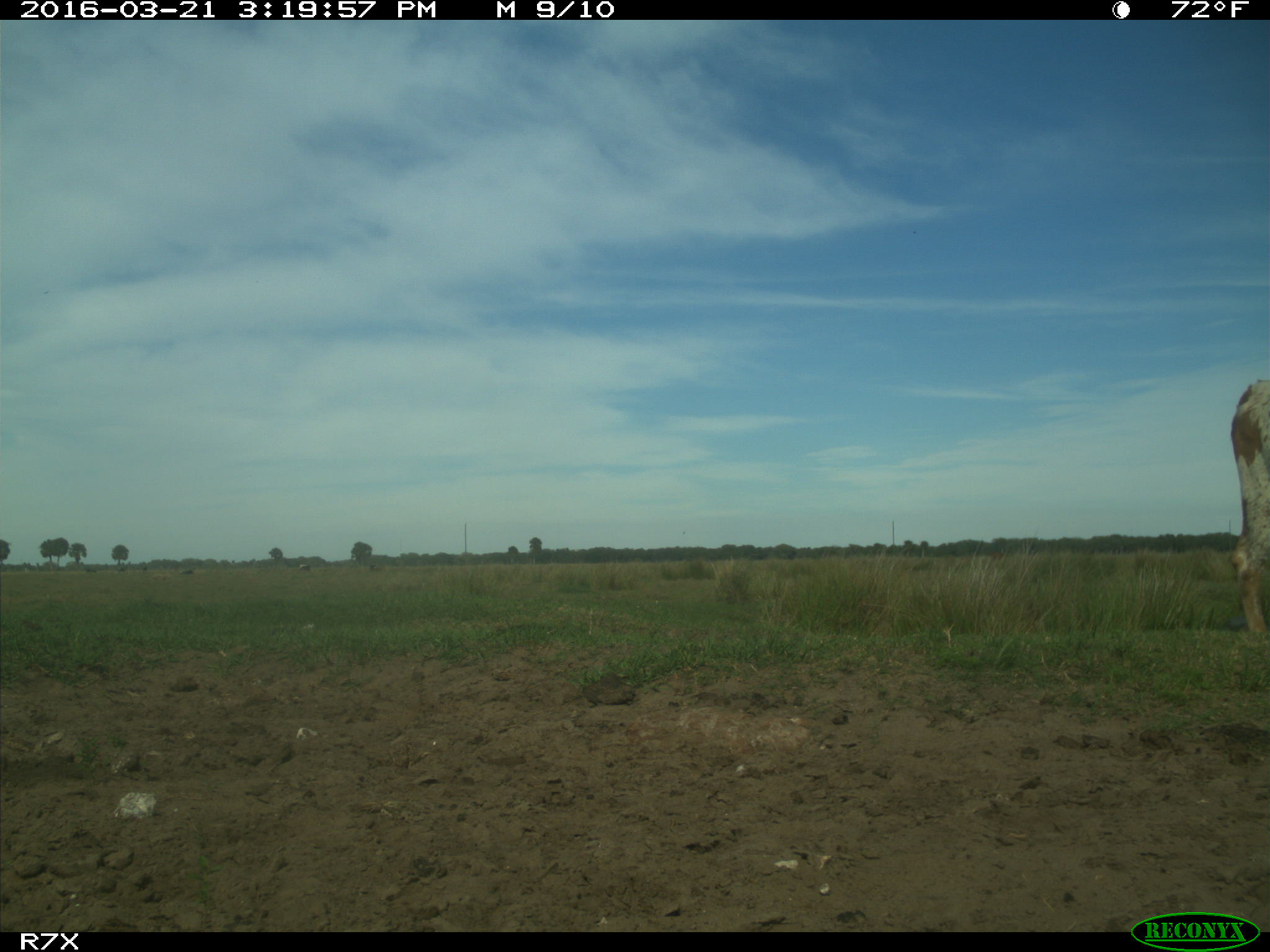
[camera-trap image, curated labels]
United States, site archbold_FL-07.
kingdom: Animalia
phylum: Chordata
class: Mammalia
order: Artiodactyla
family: Bovidae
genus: Bos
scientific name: Bos taurus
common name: domestic cow